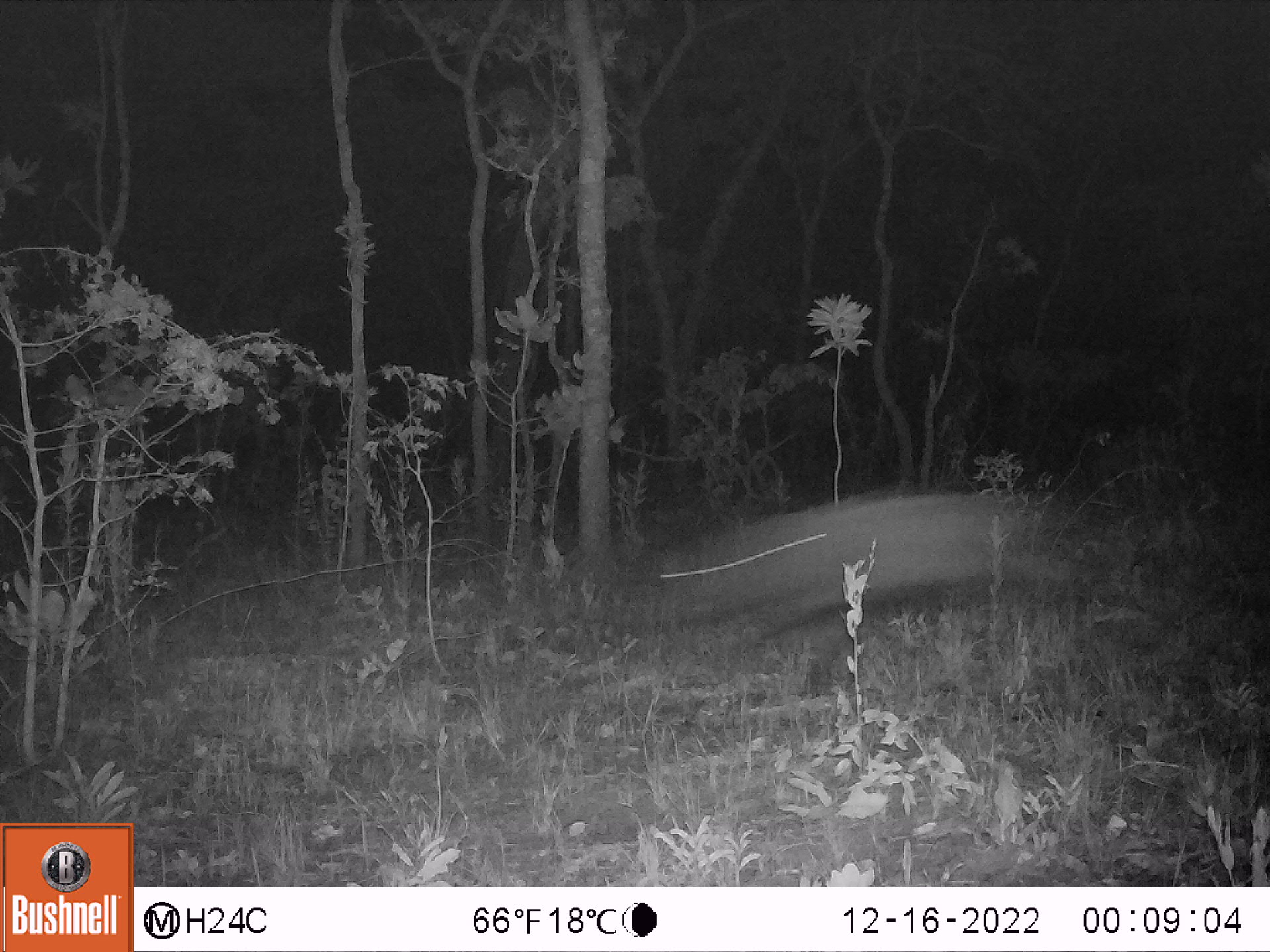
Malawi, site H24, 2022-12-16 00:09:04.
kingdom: Animalia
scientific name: Animalia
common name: other animal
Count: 1.